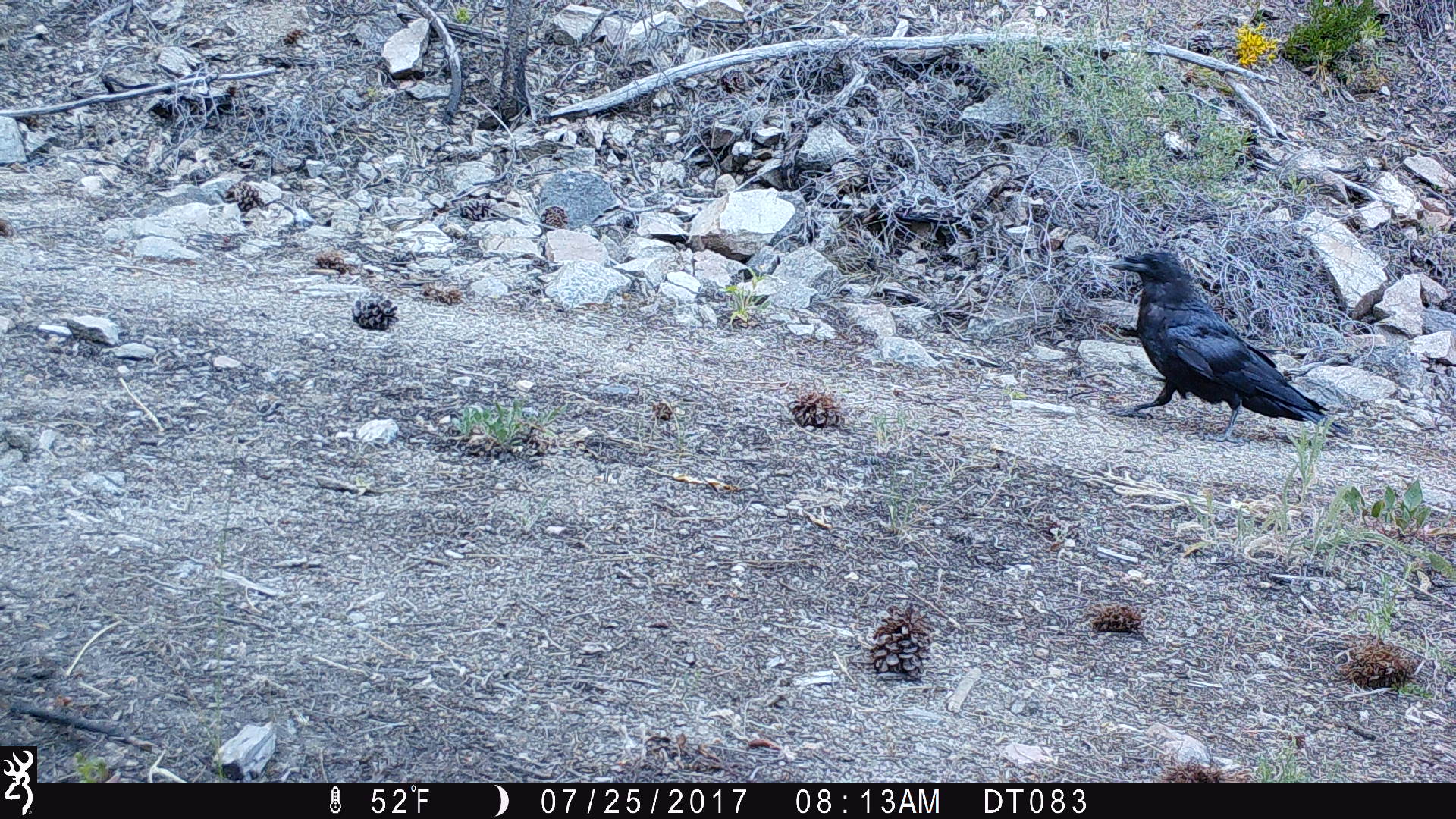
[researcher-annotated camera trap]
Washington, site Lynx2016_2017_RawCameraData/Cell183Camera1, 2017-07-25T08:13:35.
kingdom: Animalia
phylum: Chordata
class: Aves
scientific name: Aves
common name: birds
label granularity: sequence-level